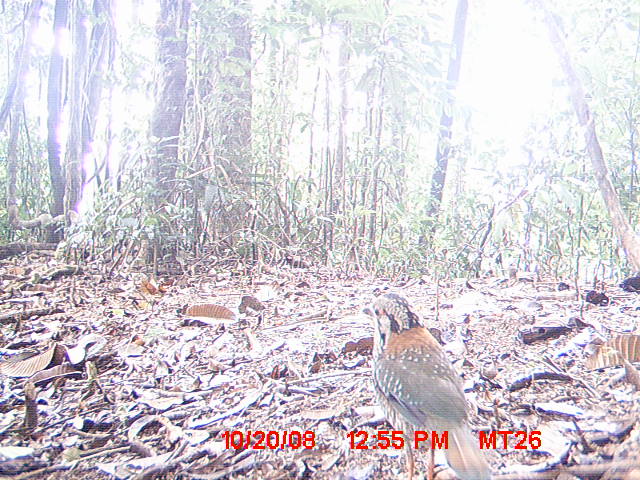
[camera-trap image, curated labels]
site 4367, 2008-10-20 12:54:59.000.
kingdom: Animalia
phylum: Chordata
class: Aves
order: Coraciiformes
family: Brachypteraciidae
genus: Brachypteracias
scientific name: Brachypteracias squamiger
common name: scaly ground-roller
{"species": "Brachypteracias squamiger (scaly ground-roller)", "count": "1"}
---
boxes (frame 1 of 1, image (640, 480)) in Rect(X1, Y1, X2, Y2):
brachypteracias squamiger: Rect(360, 291, 493, 480)